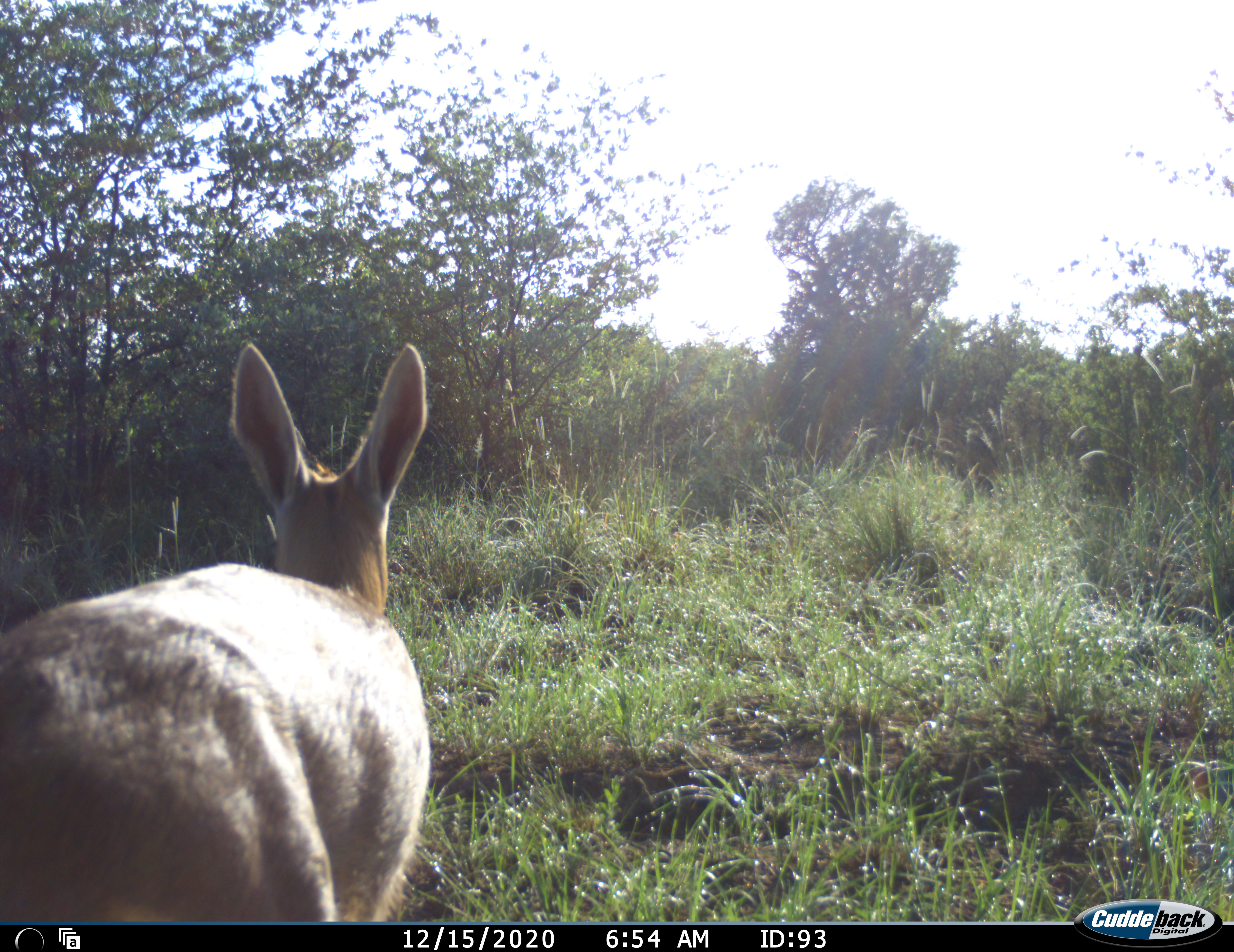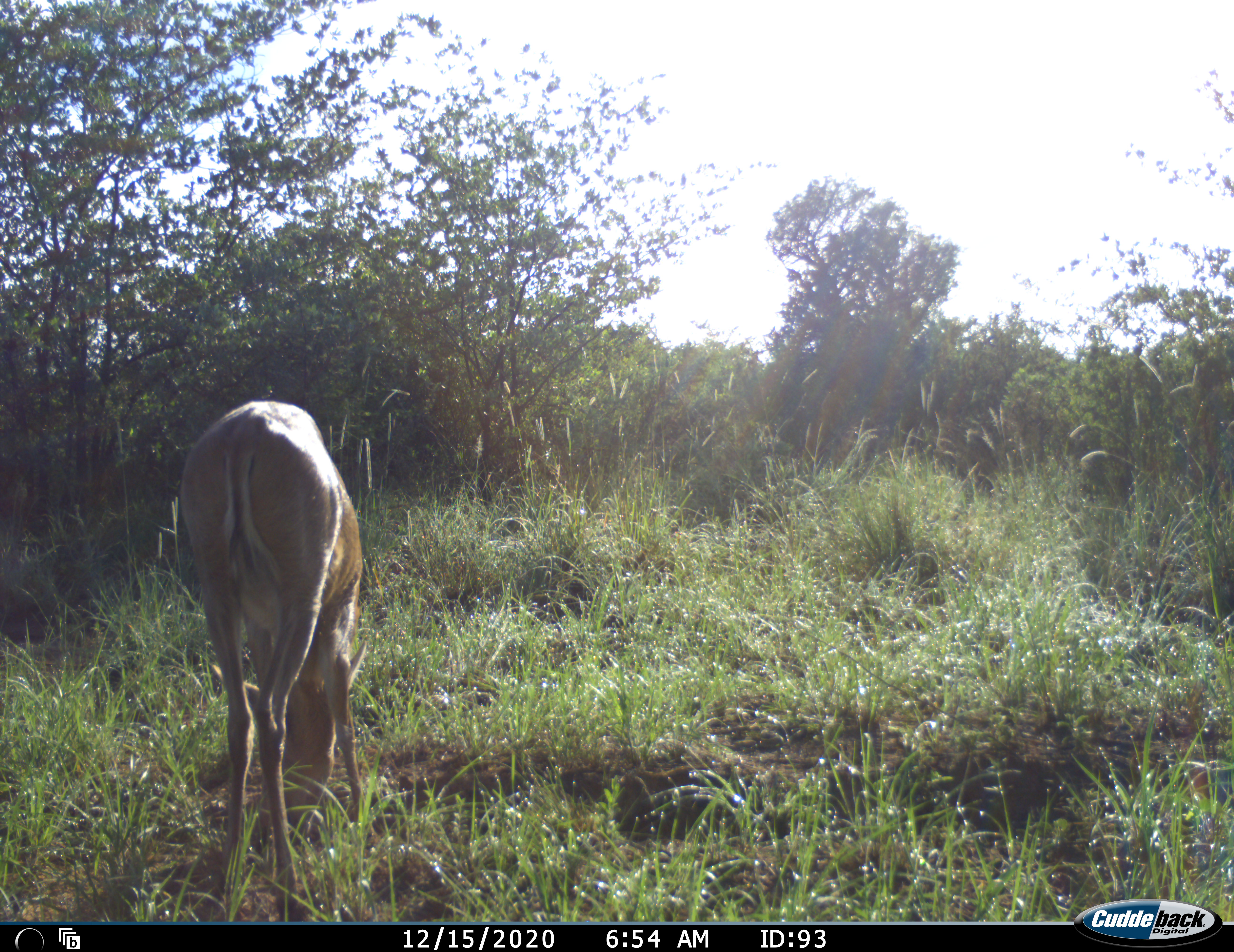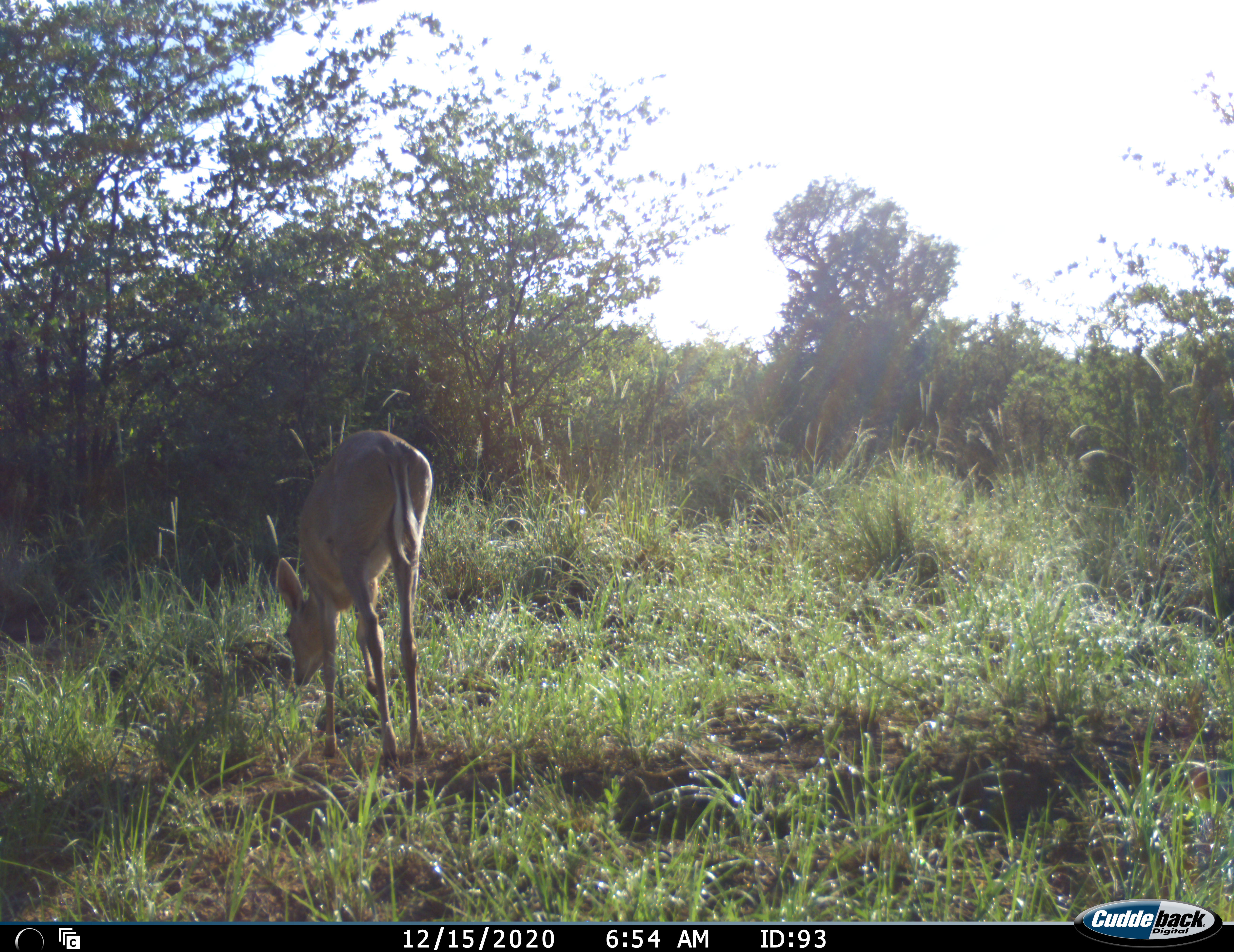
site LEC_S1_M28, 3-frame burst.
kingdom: Animalia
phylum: Chordata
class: Mammalia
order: Artiodactyla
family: Bovidae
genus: Sylvicapra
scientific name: Sylvicapra grimmia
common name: common duiker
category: duikercommongrey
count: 1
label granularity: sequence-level